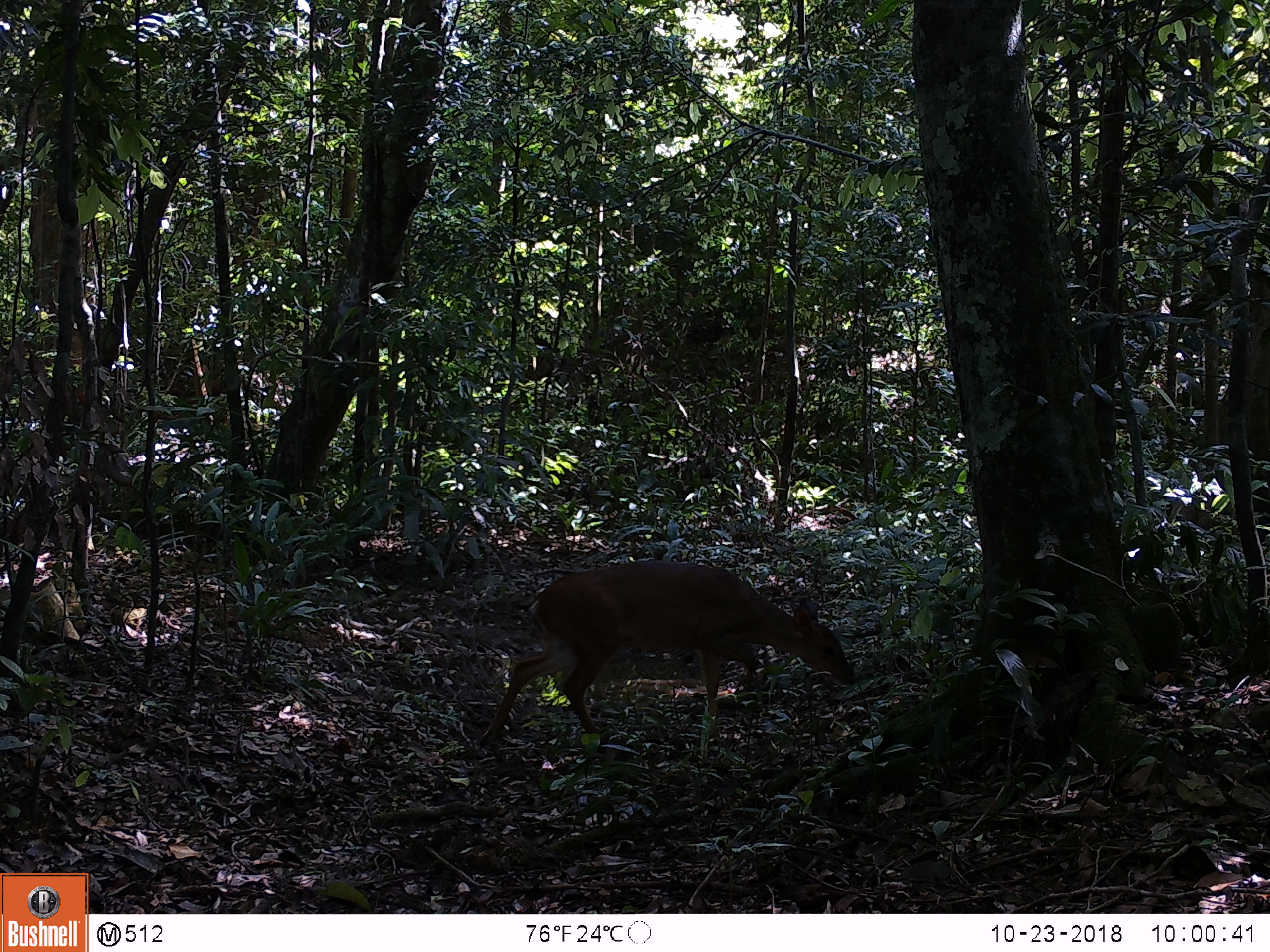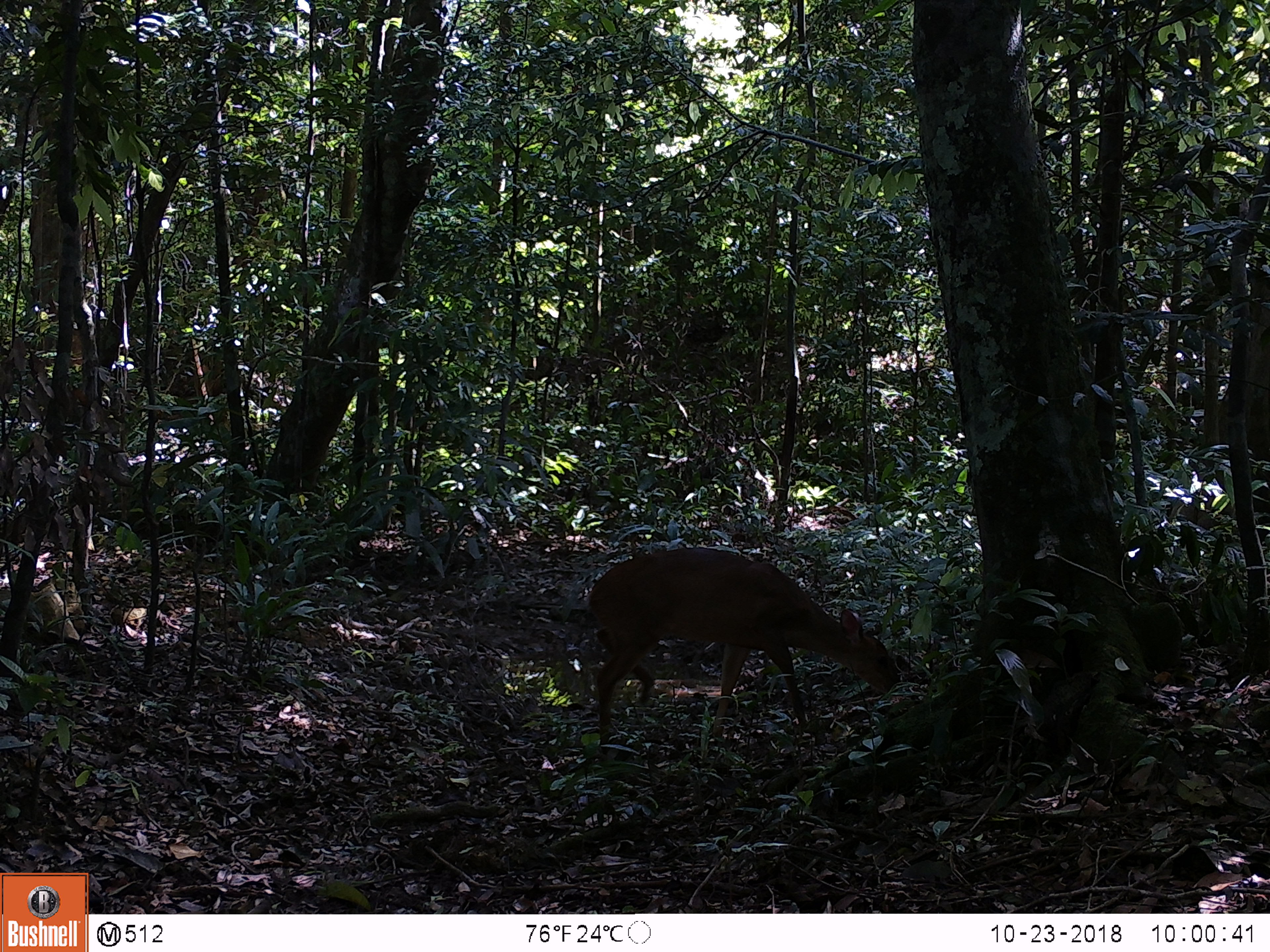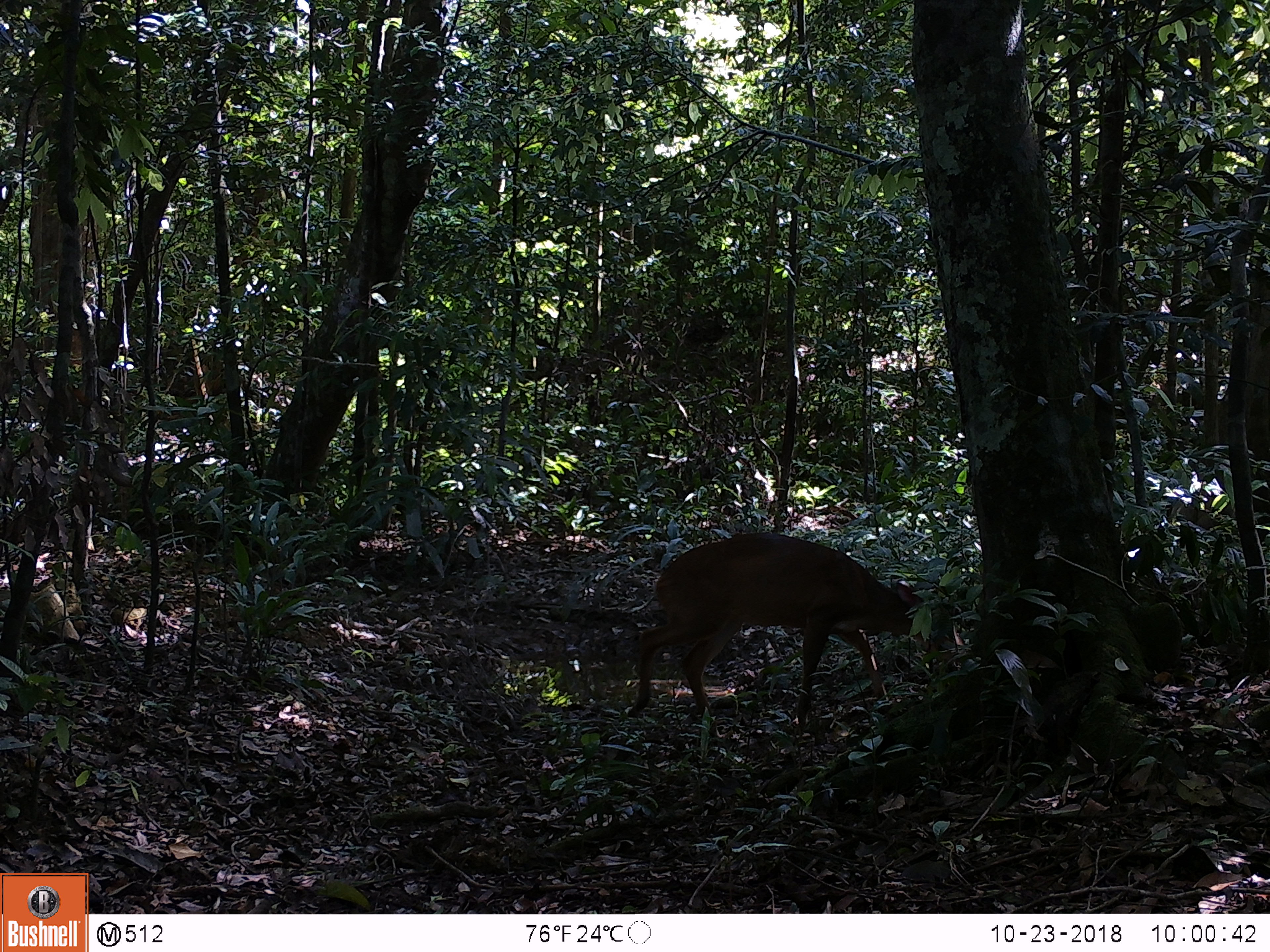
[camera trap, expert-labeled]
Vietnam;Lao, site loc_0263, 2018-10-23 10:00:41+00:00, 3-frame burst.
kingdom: Animalia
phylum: Chordata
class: Mammalia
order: Artiodactyla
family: Cervidae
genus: Muntiacus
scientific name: Muntiacus vuquangensis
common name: large-antlered muntjac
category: large antlered muntjac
Large antlered muntjac (large-antlered muntjac) (Muntiacus vuquangensis). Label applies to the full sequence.